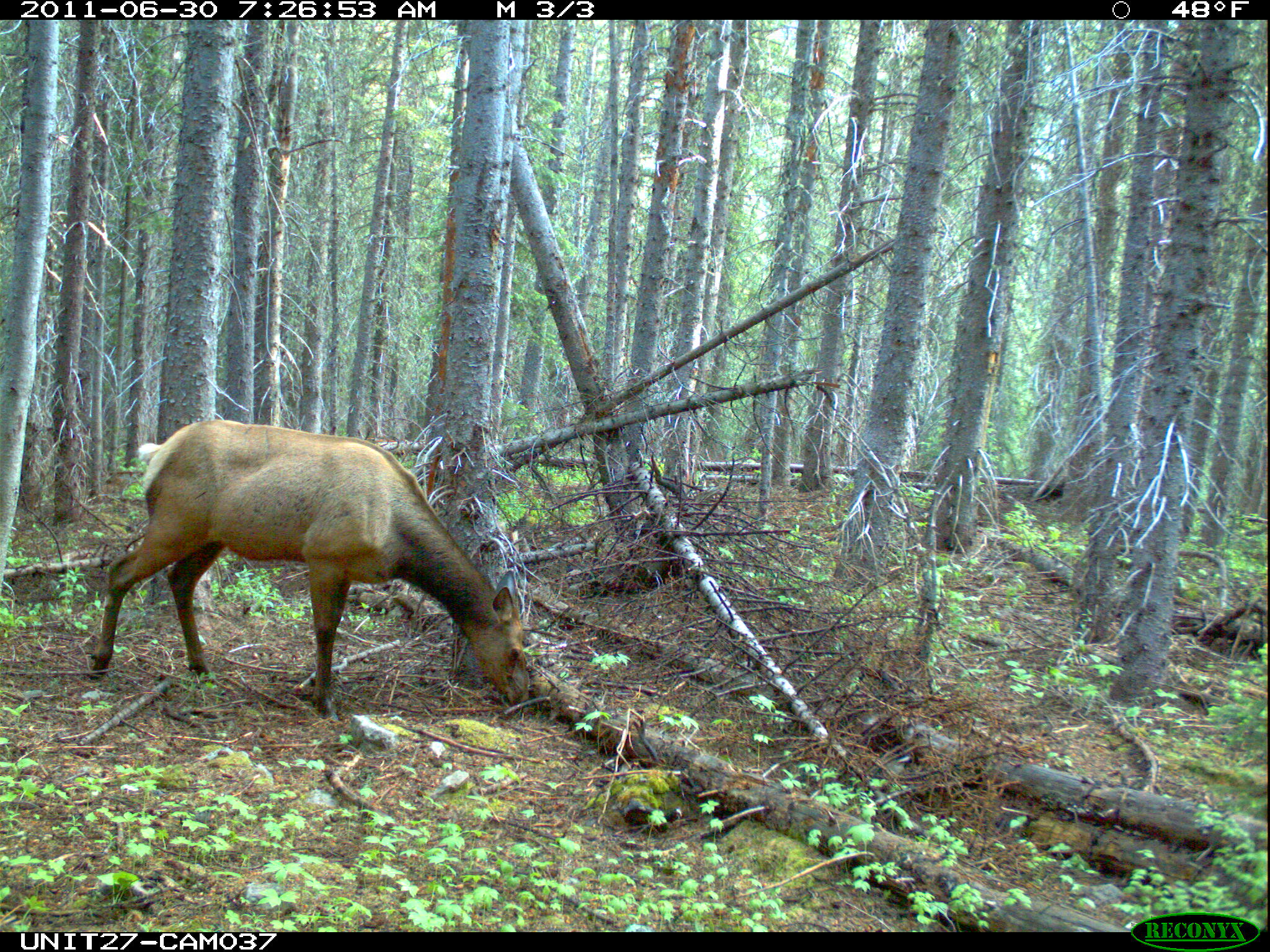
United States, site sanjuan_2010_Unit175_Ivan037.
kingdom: Animalia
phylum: Chordata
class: Mammalia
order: Artiodactyla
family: Cervidae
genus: Cervus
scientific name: Cervus elaphus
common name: red deer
Cervus elaphus (red deer).